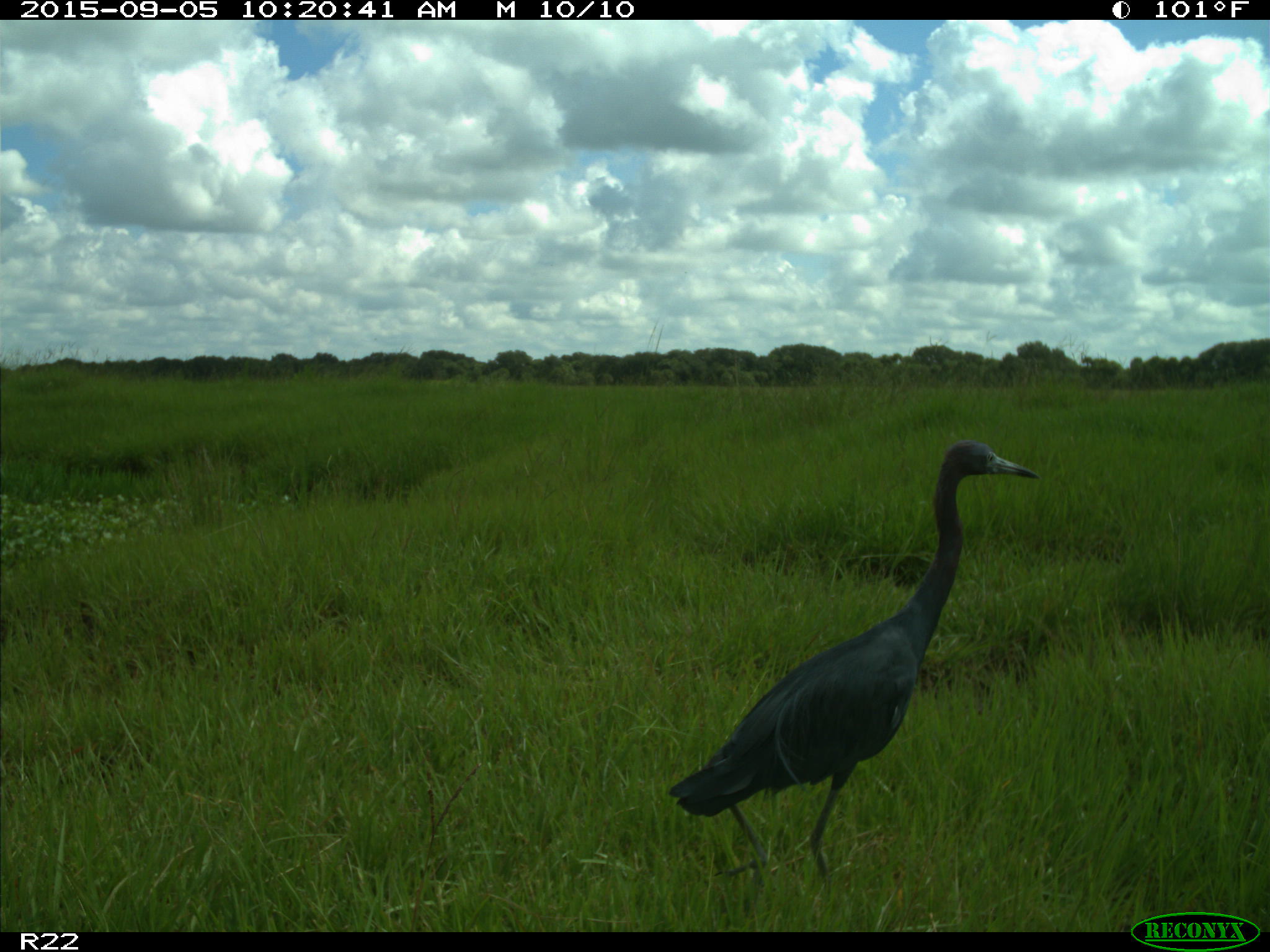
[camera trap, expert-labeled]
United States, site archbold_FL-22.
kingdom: Animalia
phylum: Chordata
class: Aves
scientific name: Aves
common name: birds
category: unidentified bird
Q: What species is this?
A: Unidentified bird (birds) (Aves).